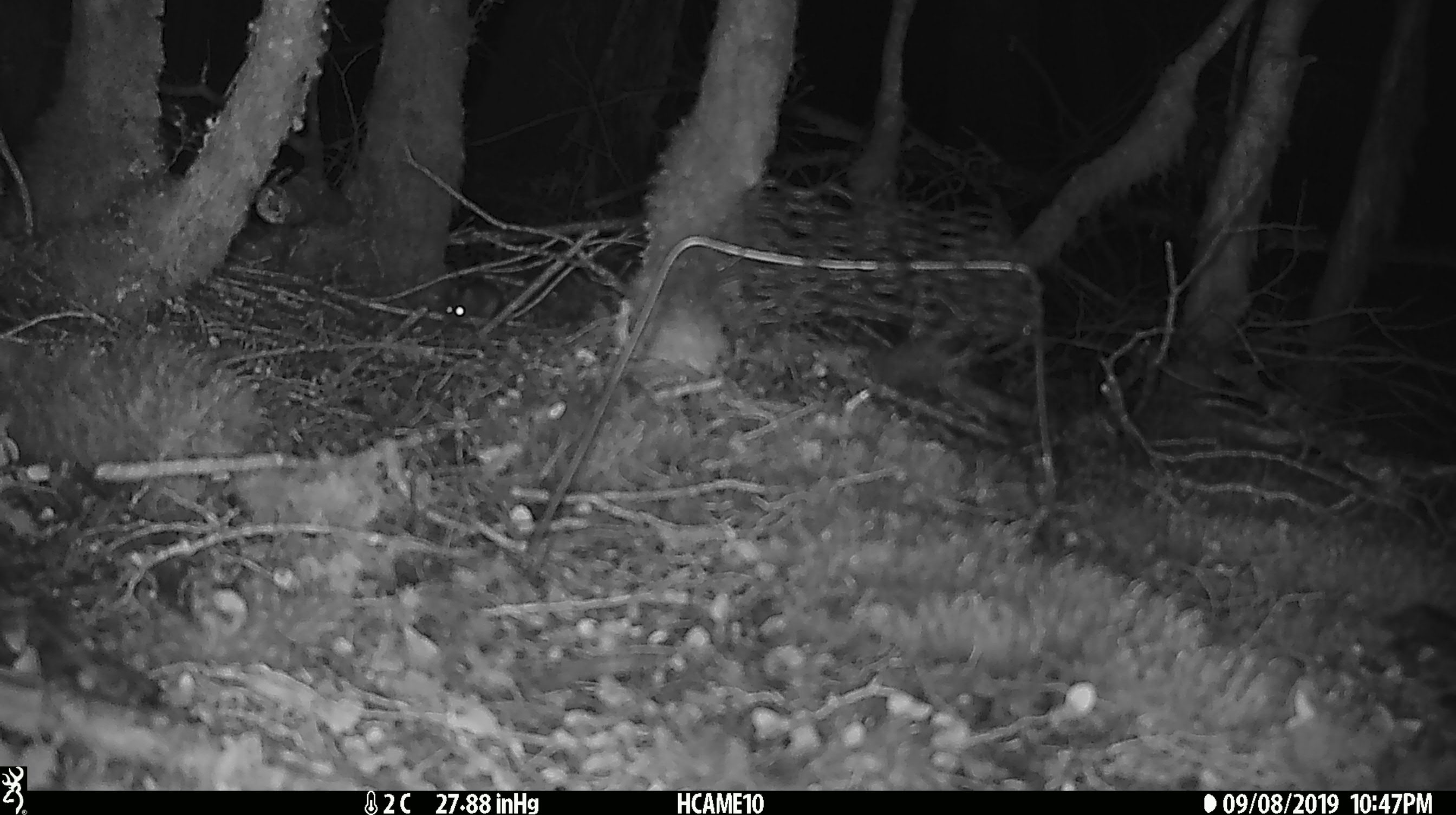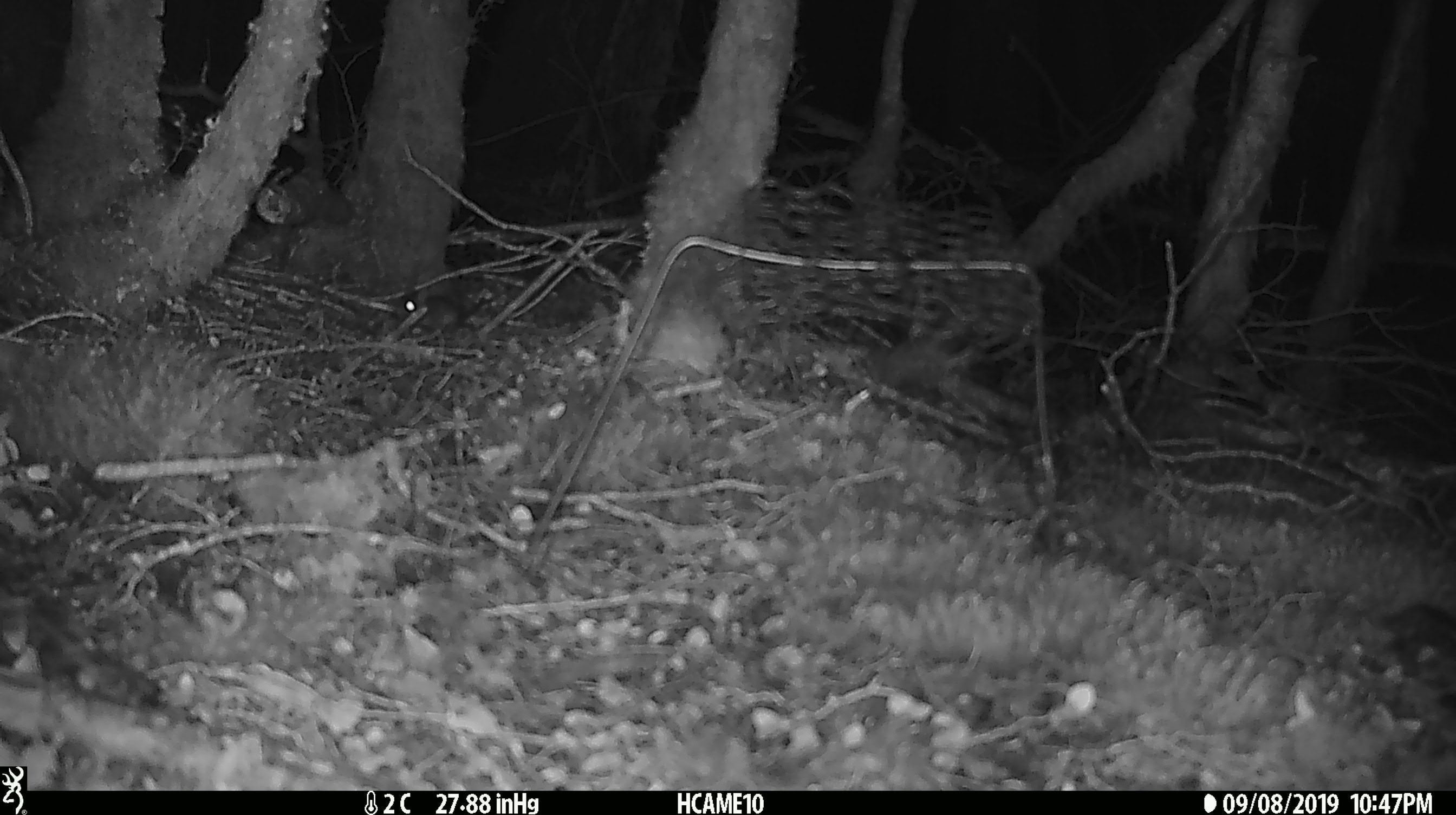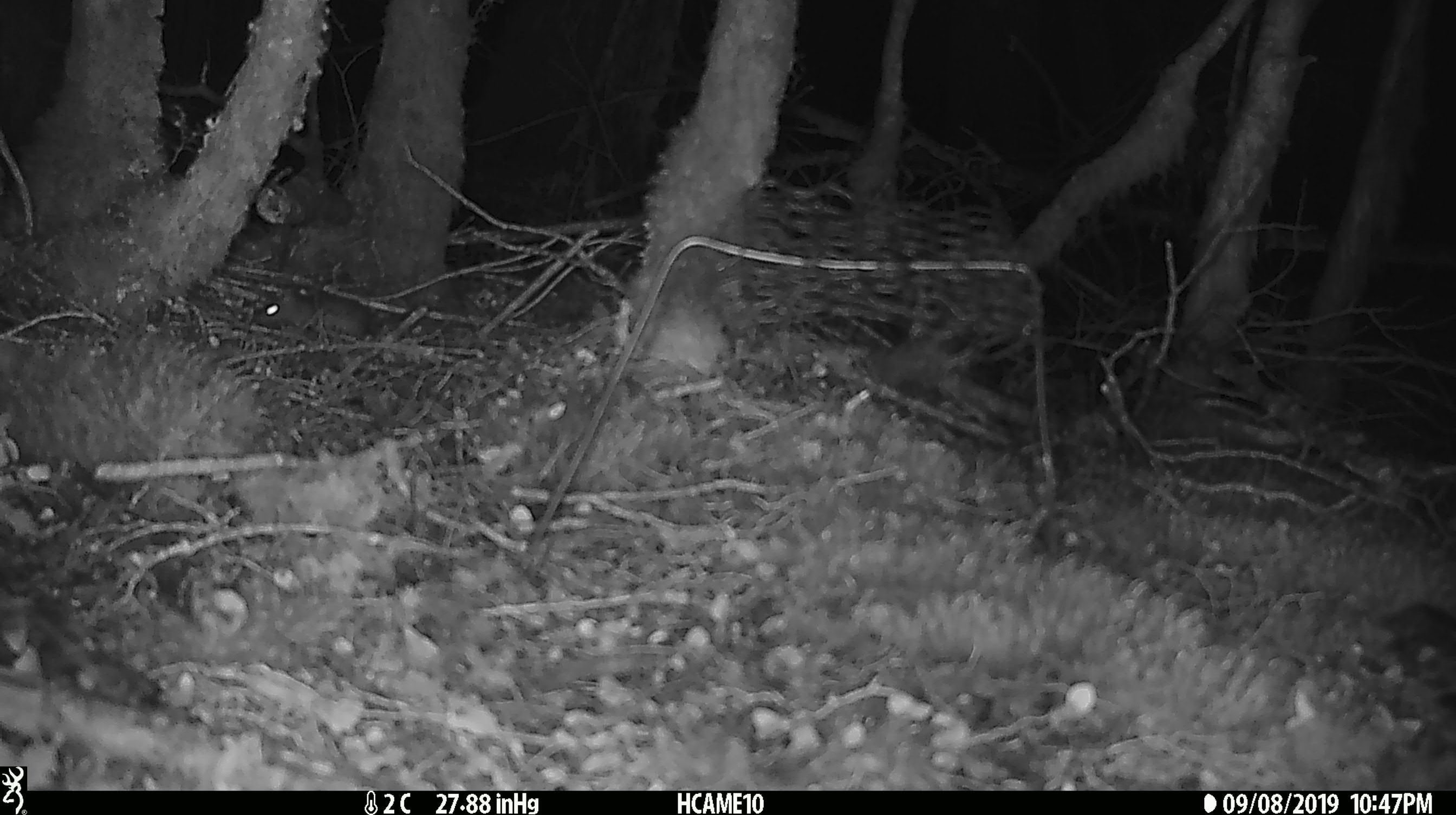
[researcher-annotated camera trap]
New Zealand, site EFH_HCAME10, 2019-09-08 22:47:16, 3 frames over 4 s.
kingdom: Animalia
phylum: Chordata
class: Mammalia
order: Rodentia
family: Muridae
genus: Mus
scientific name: Mus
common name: mouse